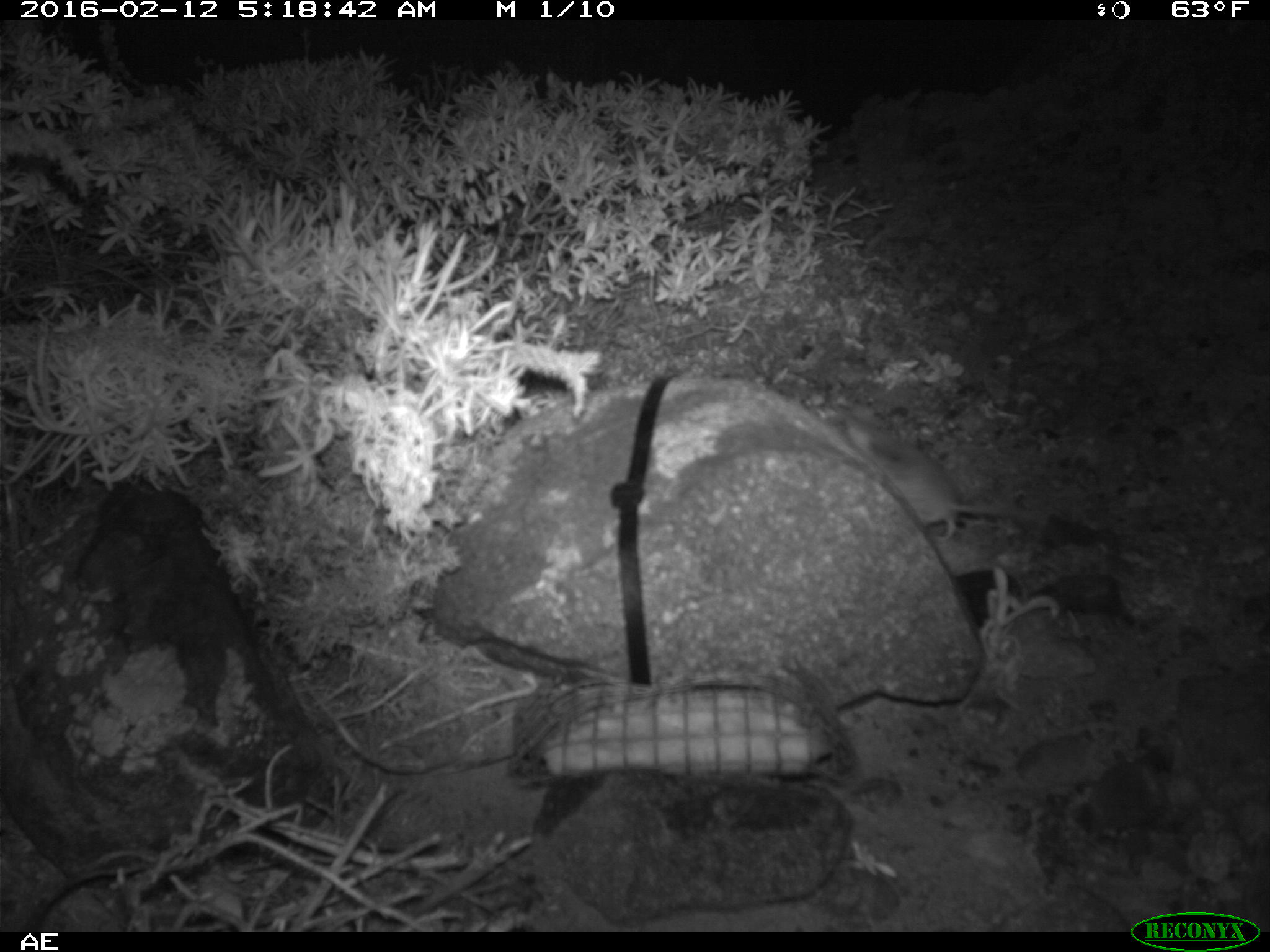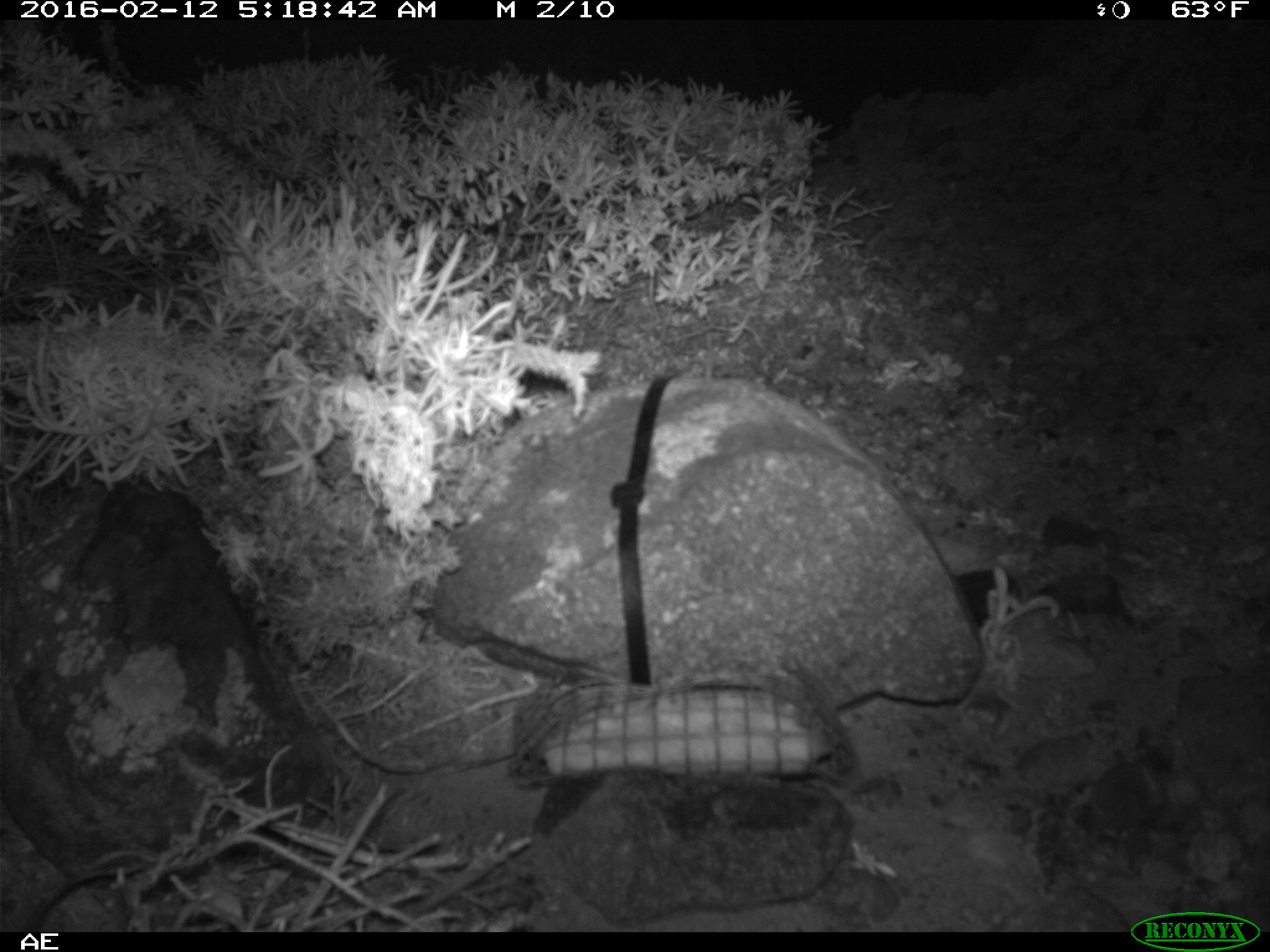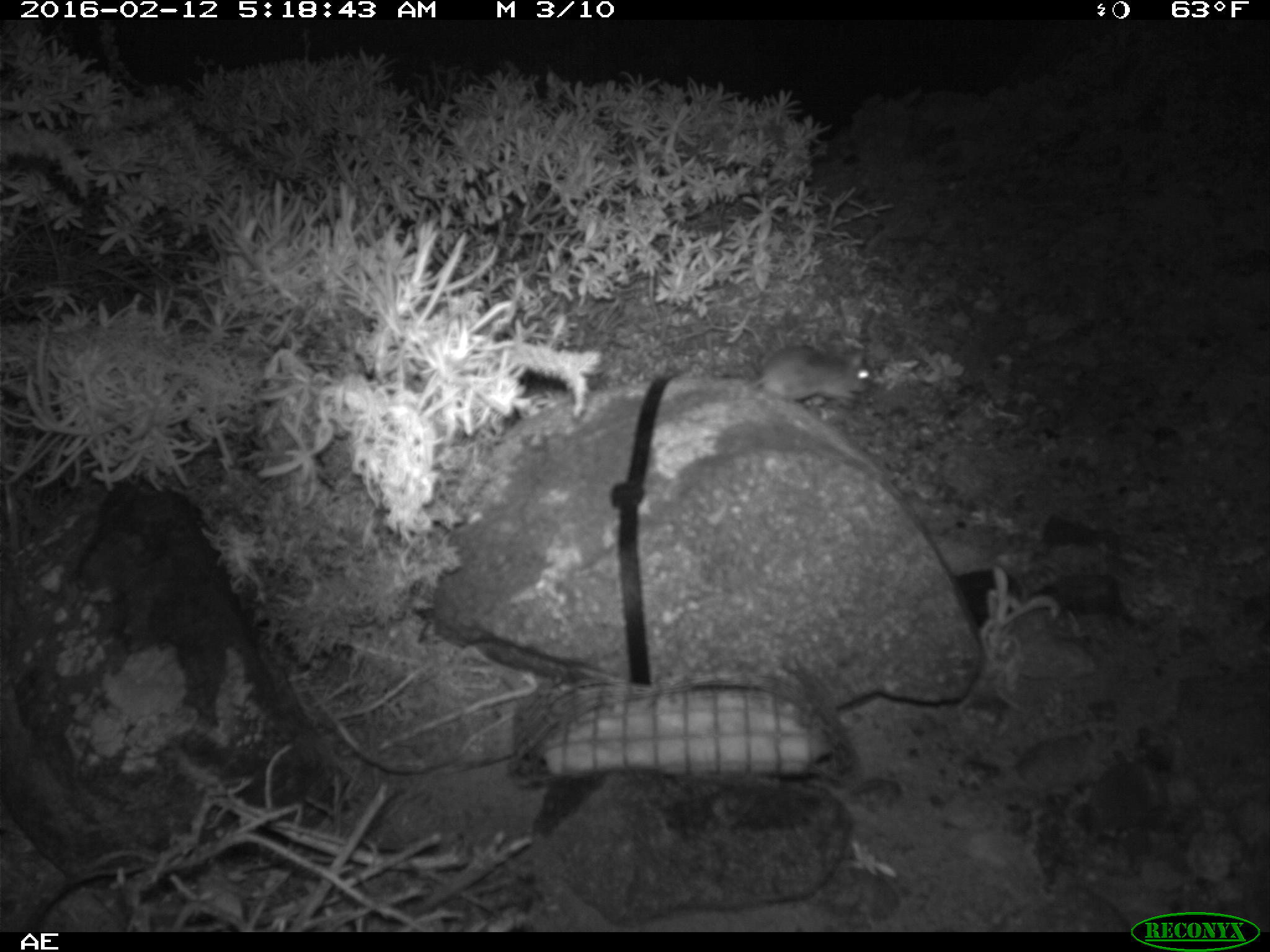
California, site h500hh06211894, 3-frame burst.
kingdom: Animalia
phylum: Chordata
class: Mammalia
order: Rodentia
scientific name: Rodentia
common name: rodent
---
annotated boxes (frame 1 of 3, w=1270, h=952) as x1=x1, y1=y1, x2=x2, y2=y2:
rodent: x1=835, y1=395, x2=1039, y2=542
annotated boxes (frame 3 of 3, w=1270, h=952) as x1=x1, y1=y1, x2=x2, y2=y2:
rodent: x1=754, y1=335, x2=869, y2=403